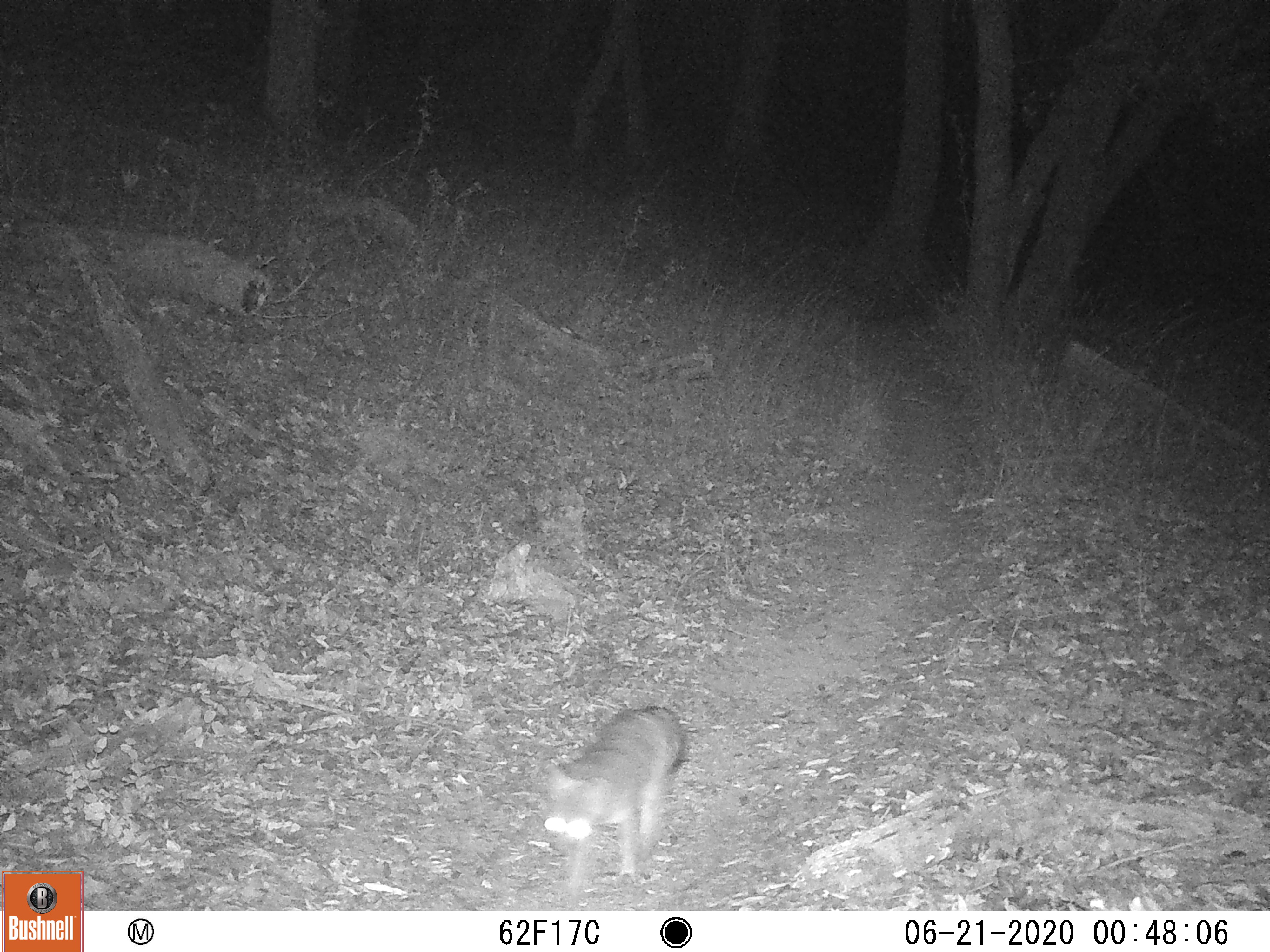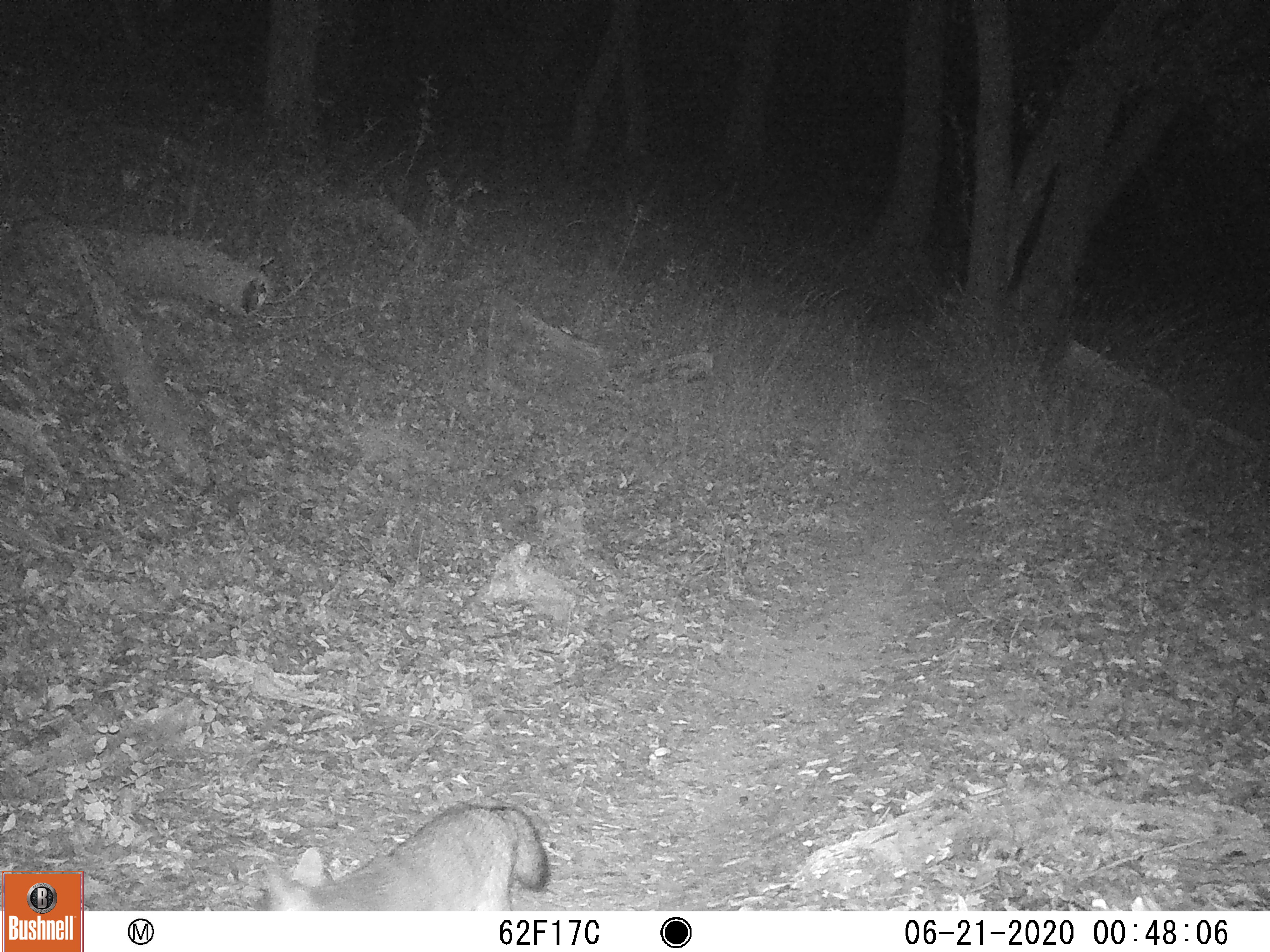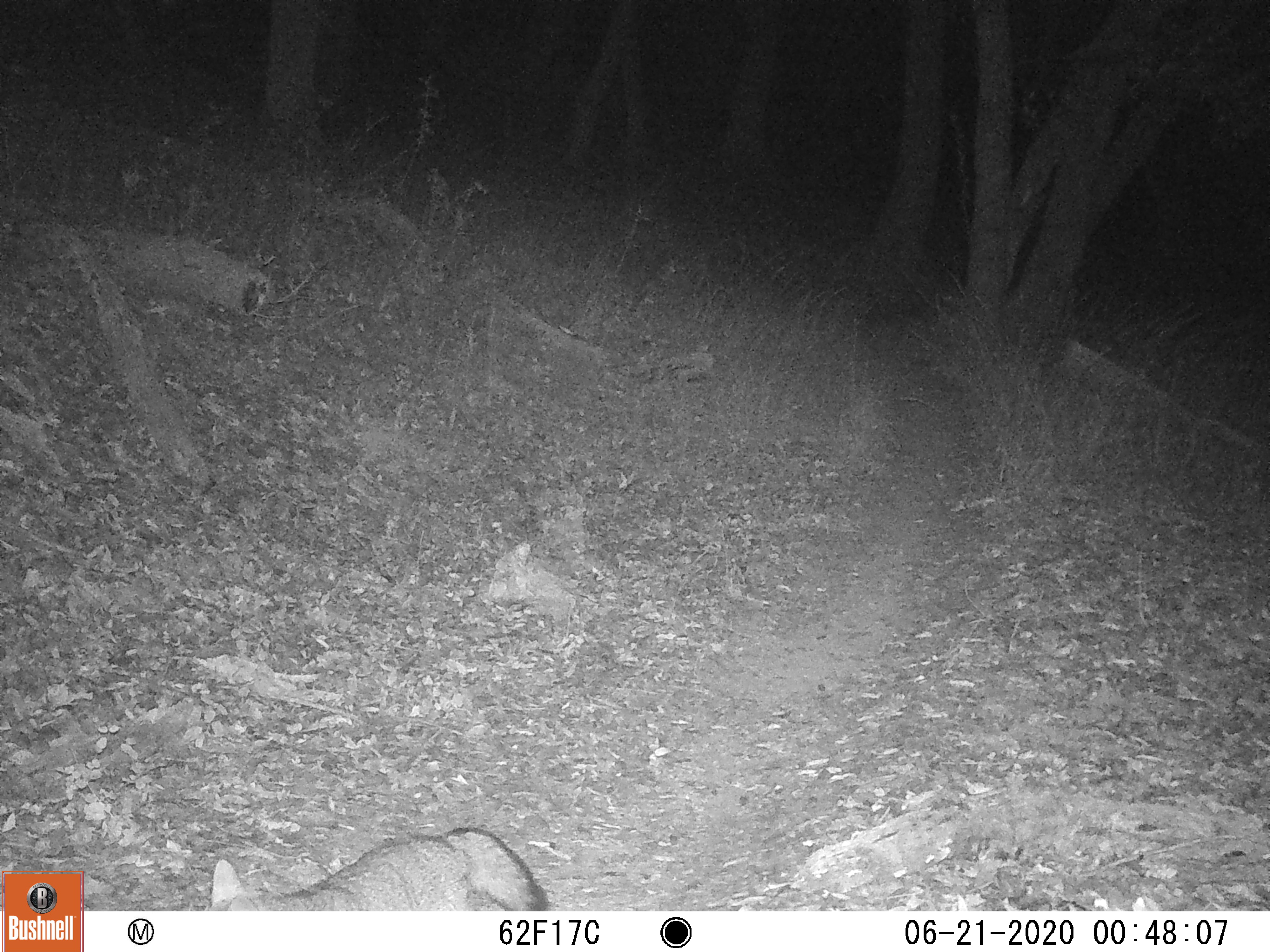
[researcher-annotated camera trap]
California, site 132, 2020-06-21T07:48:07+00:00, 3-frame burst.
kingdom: Animalia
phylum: Chordata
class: Mammalia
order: Carnivora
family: Canidae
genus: Urocyon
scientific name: Urocyon cinereoargenteus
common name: gray fox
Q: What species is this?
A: Gray fox (Urocyon cinereoargenteus).